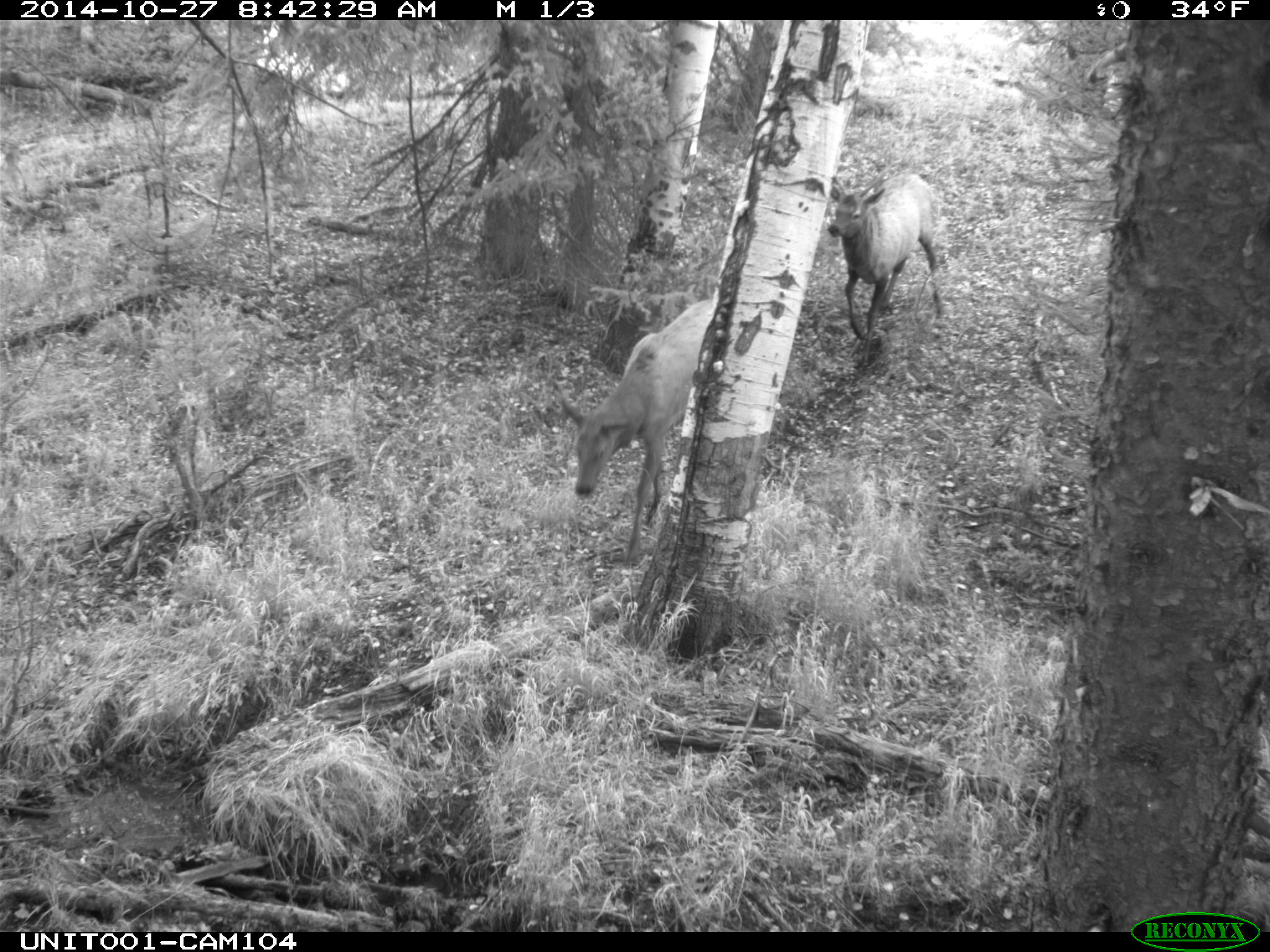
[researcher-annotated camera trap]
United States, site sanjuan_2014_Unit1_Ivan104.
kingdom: Animalia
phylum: Chordata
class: Mammalia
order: Artiodactyla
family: Cervidae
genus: Cervus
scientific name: Cervus elaphus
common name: red deer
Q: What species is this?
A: Cervus elaphus (red deer).